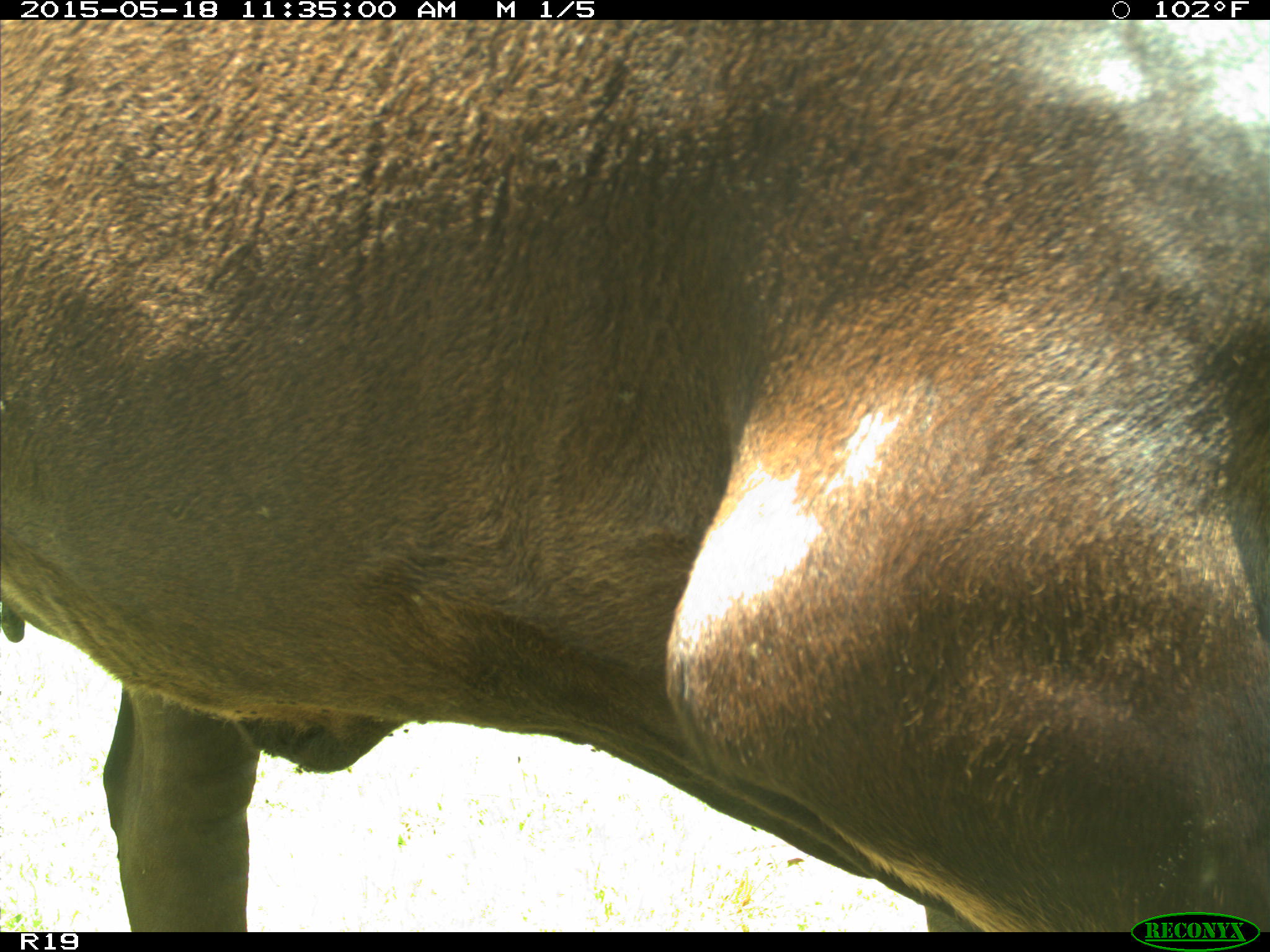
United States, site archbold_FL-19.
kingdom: Animalia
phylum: Chordata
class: Mammalia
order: Artiodactyla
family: Bovidae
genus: Bos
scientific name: Bos taurus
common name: domestic cow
Bos taurus (domestic cow).